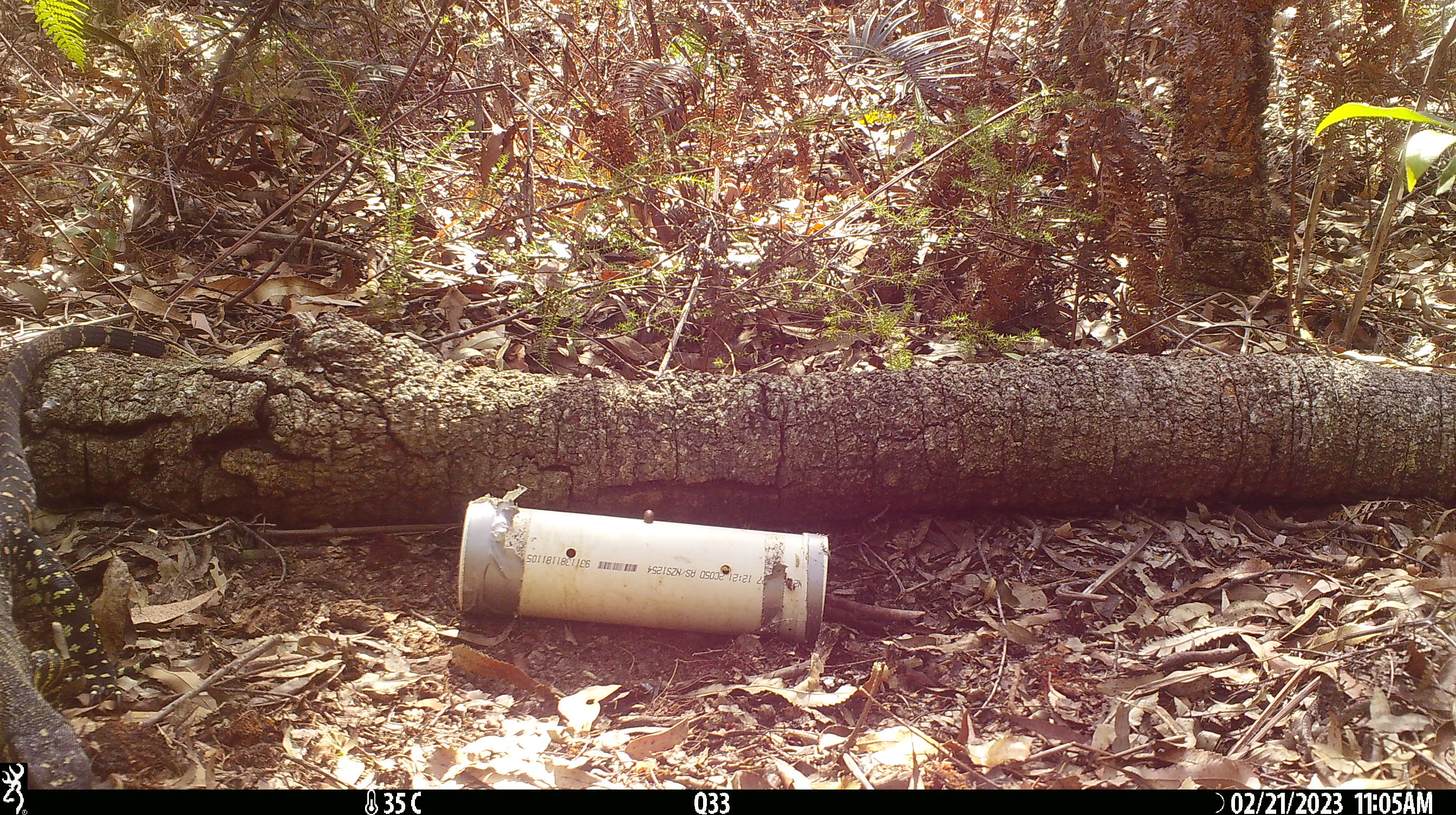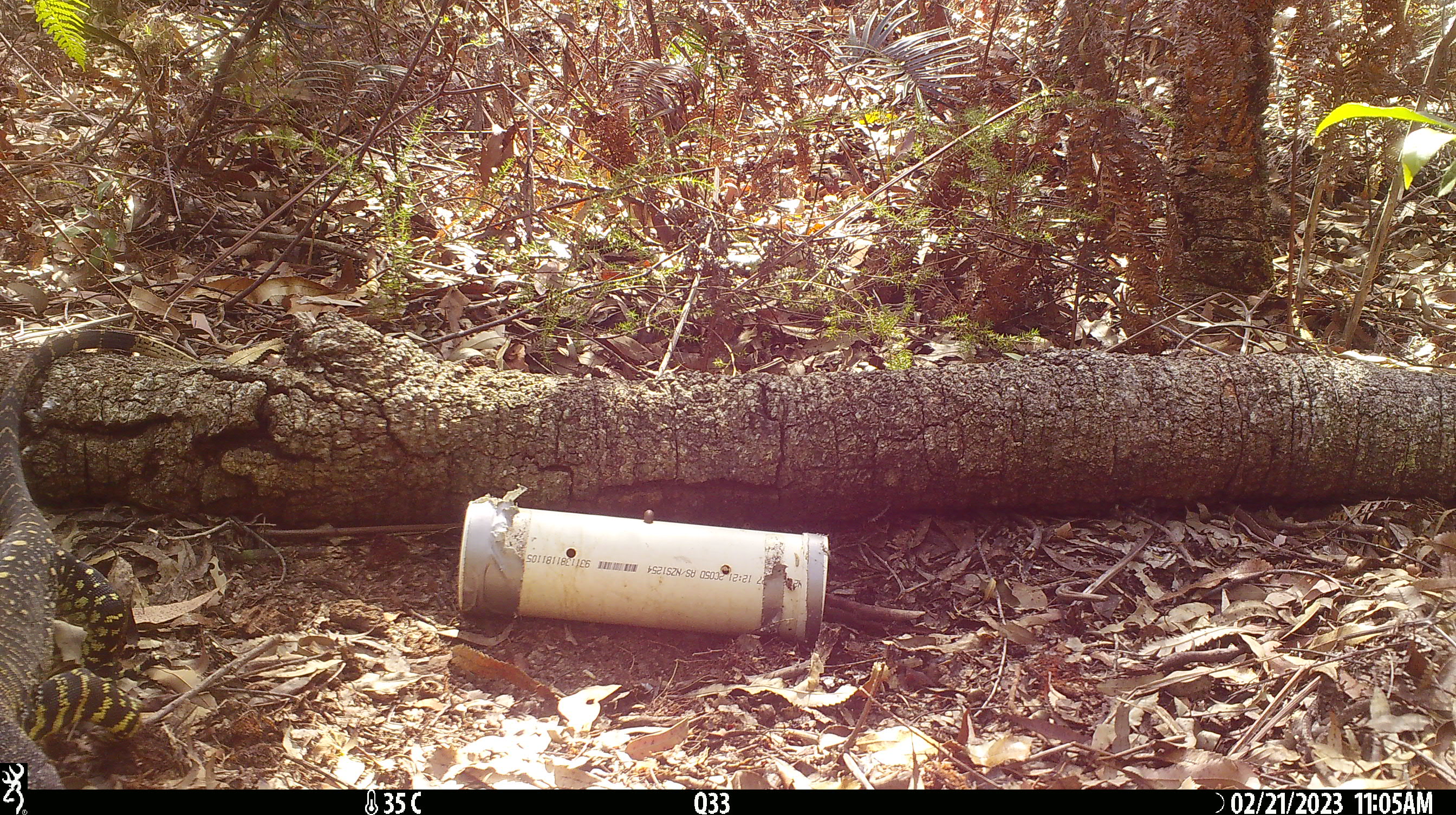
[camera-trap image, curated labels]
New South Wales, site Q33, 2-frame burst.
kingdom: Animalia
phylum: Chordata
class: Reptilia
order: Squamata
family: Varanidae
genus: Varanus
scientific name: Varanus varius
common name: lace monitor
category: goanna